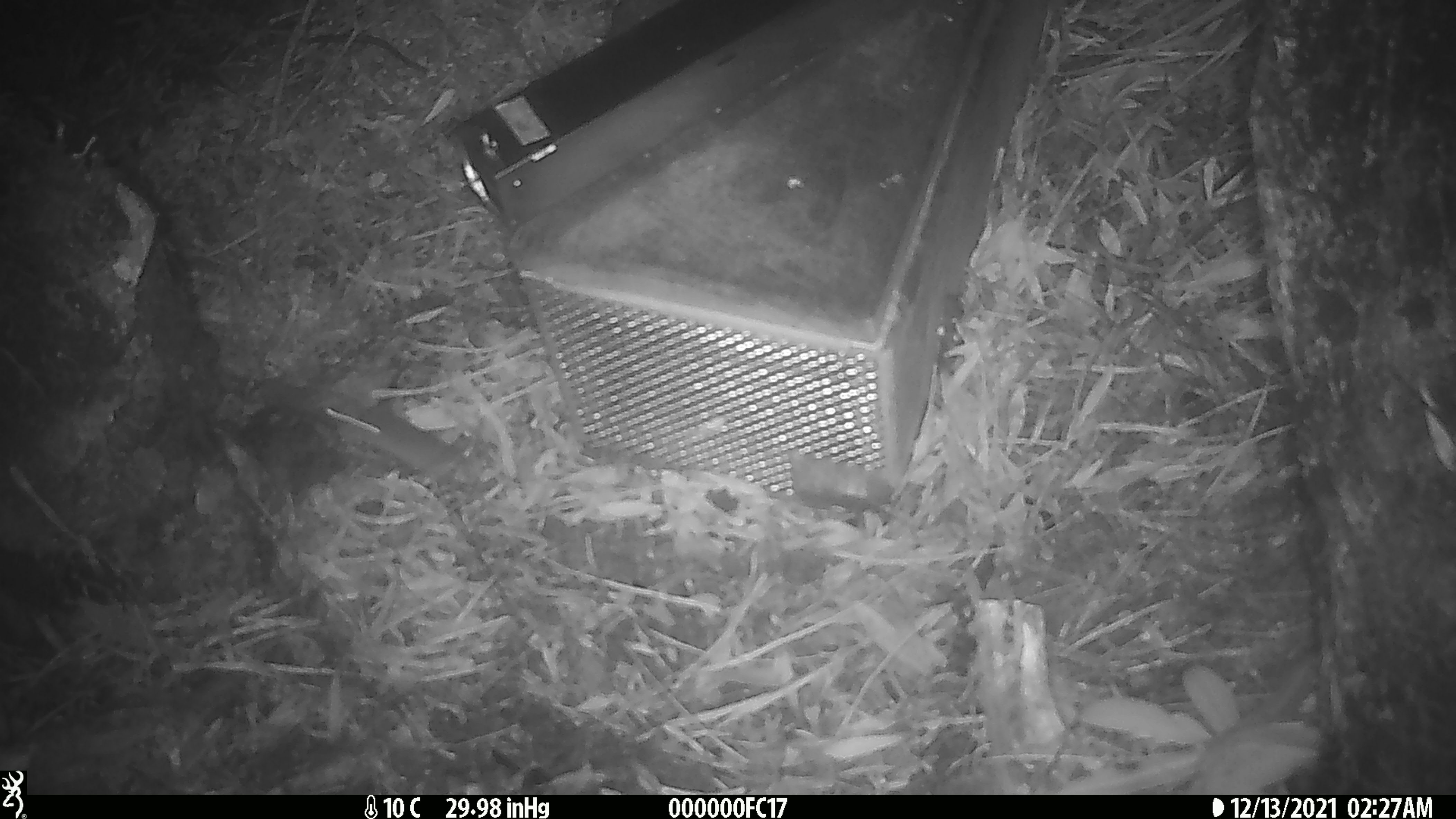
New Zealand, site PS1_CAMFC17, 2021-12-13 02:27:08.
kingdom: Animalia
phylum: Chordata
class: Mammalia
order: Rodentia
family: Muridae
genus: Mus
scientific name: Mus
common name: mouse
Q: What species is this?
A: Mouse (Mus).